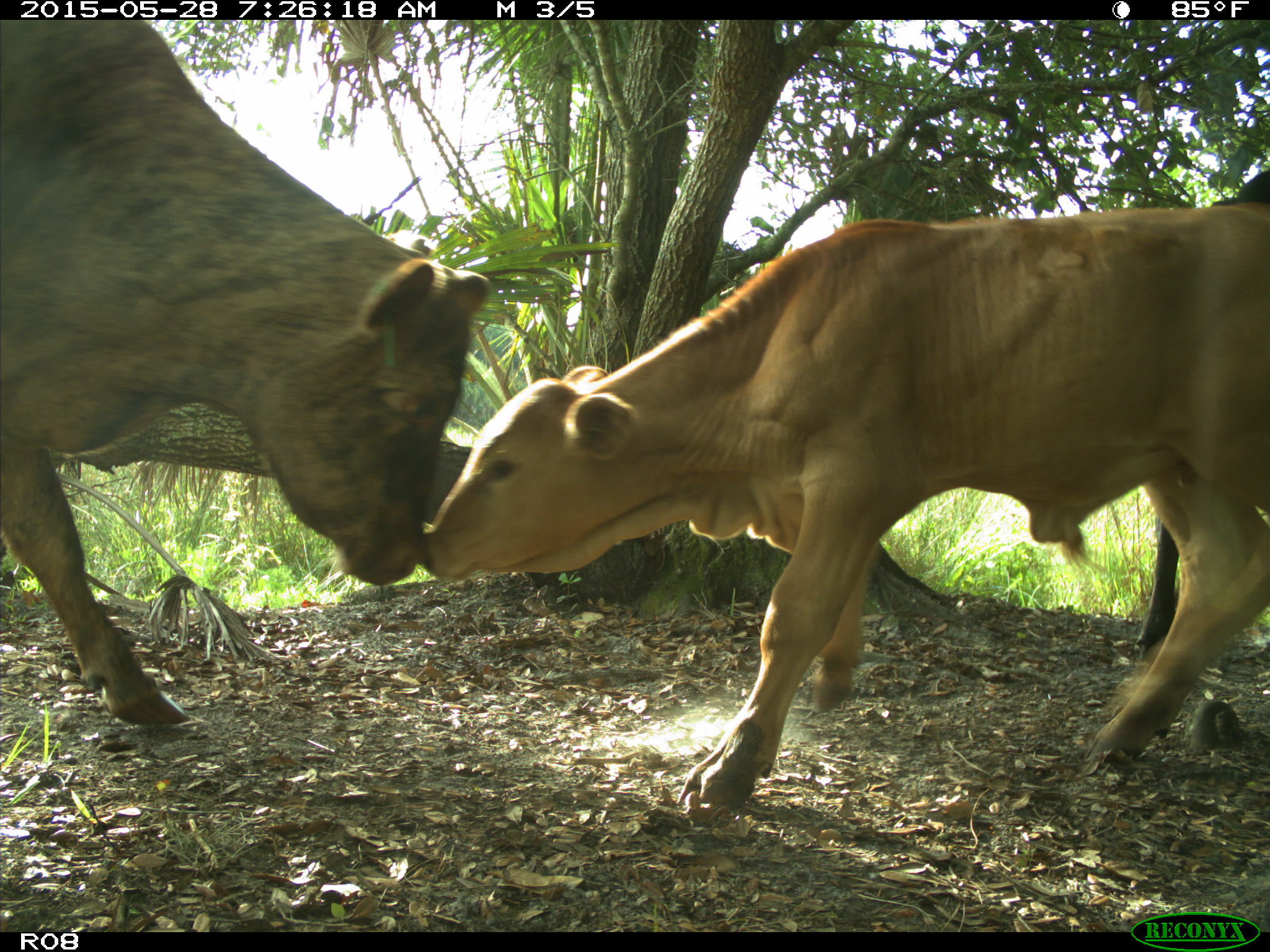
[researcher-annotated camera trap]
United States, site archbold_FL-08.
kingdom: Animalia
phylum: Chordata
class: Mammalia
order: Artiodactyla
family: Bovidae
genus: Bos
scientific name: Bos taurus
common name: domestic cow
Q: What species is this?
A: Bos taurus (domestic cow).